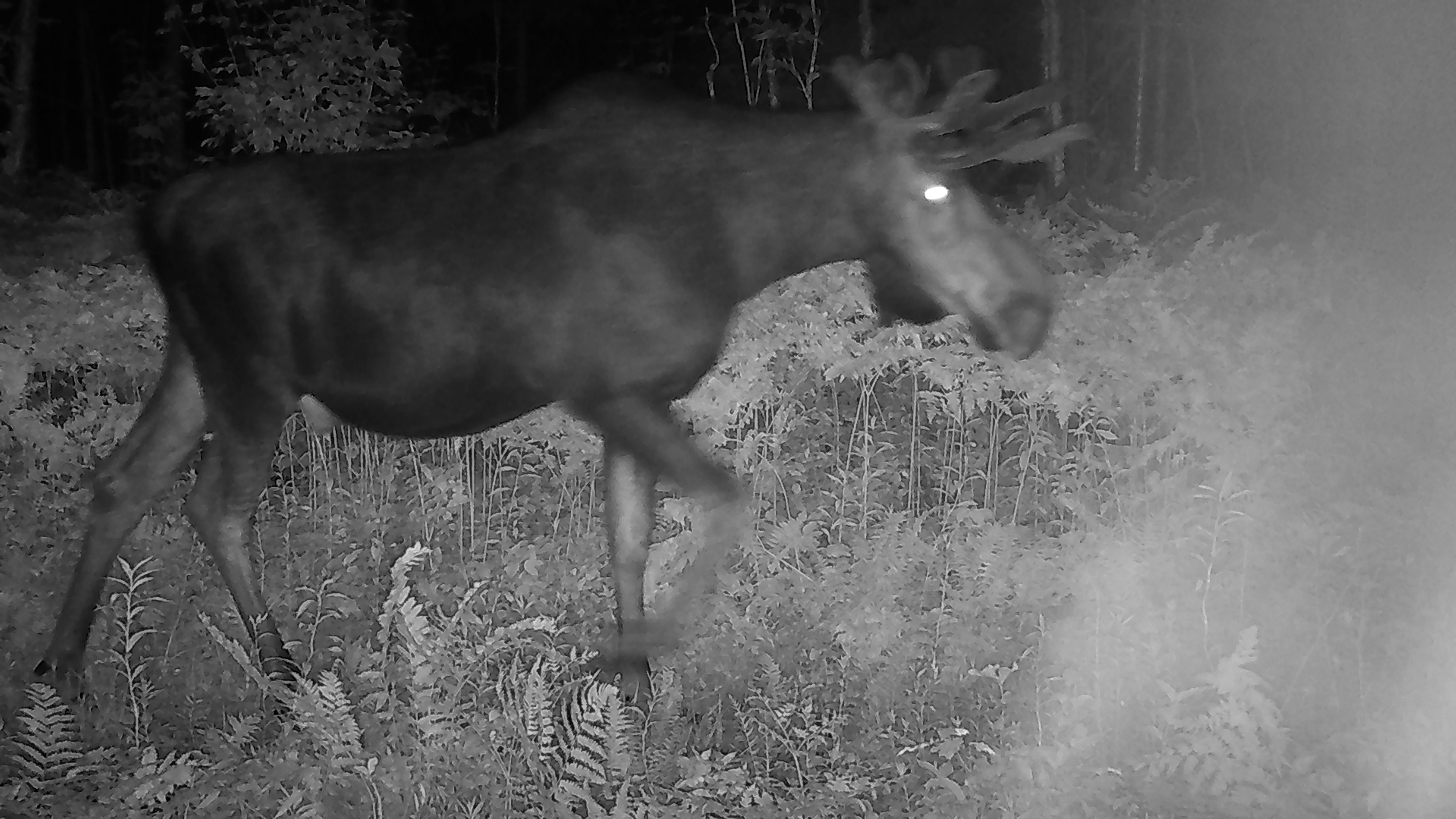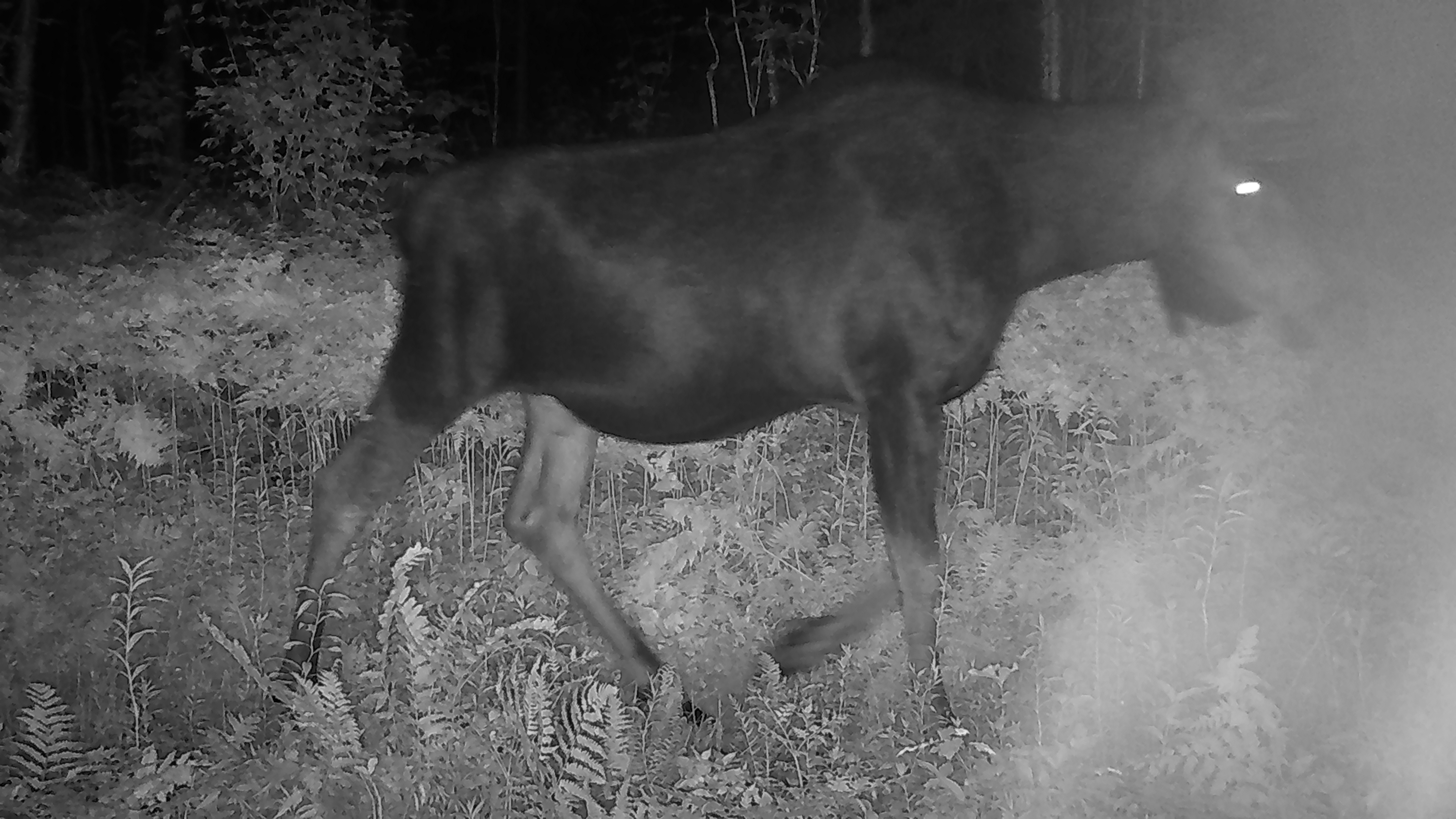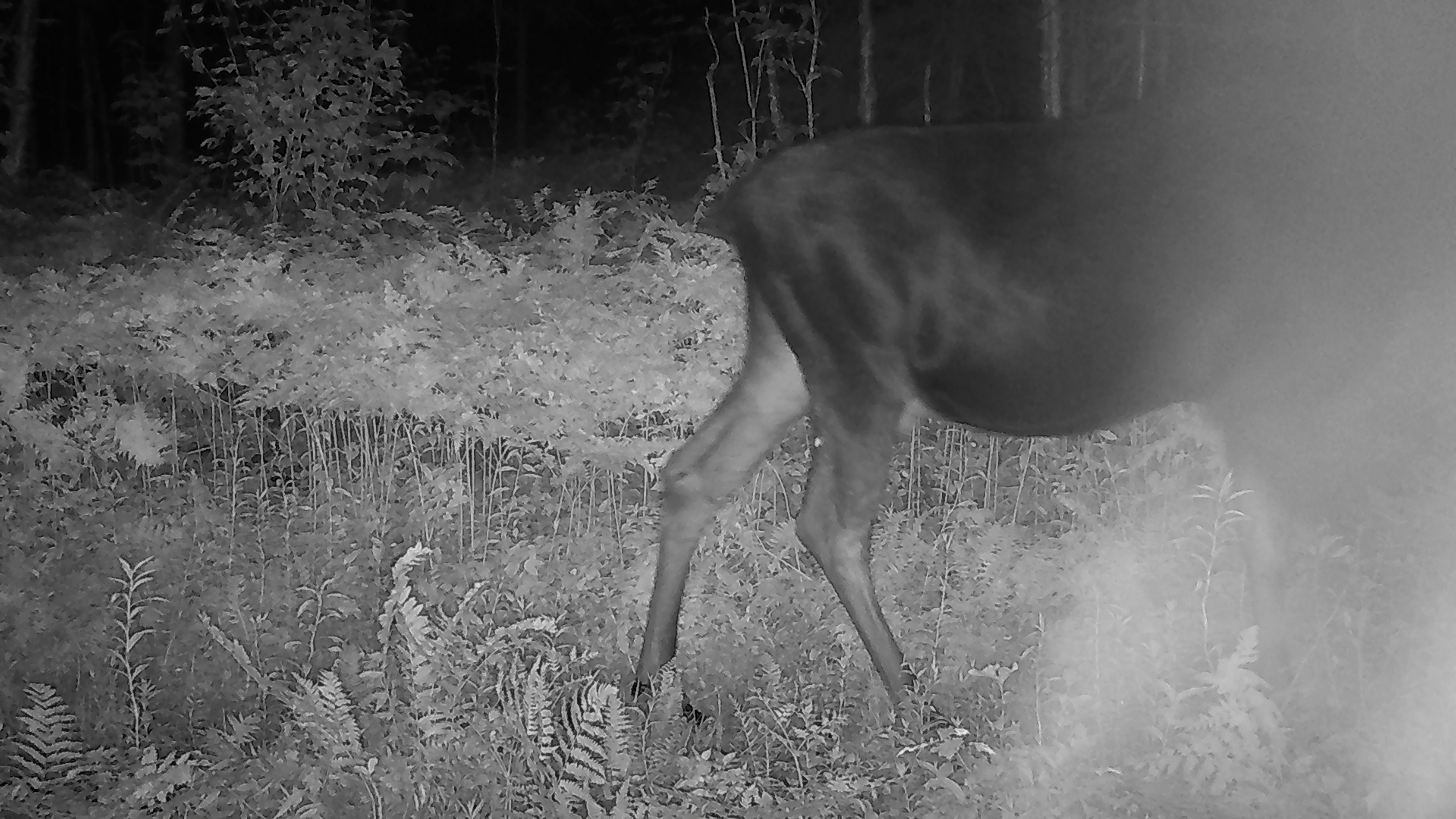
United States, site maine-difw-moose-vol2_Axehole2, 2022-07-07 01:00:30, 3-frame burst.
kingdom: Animalia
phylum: Chordata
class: Mammalia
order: Artiodactyla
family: Cervidae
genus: Alces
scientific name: Alces alces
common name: moose